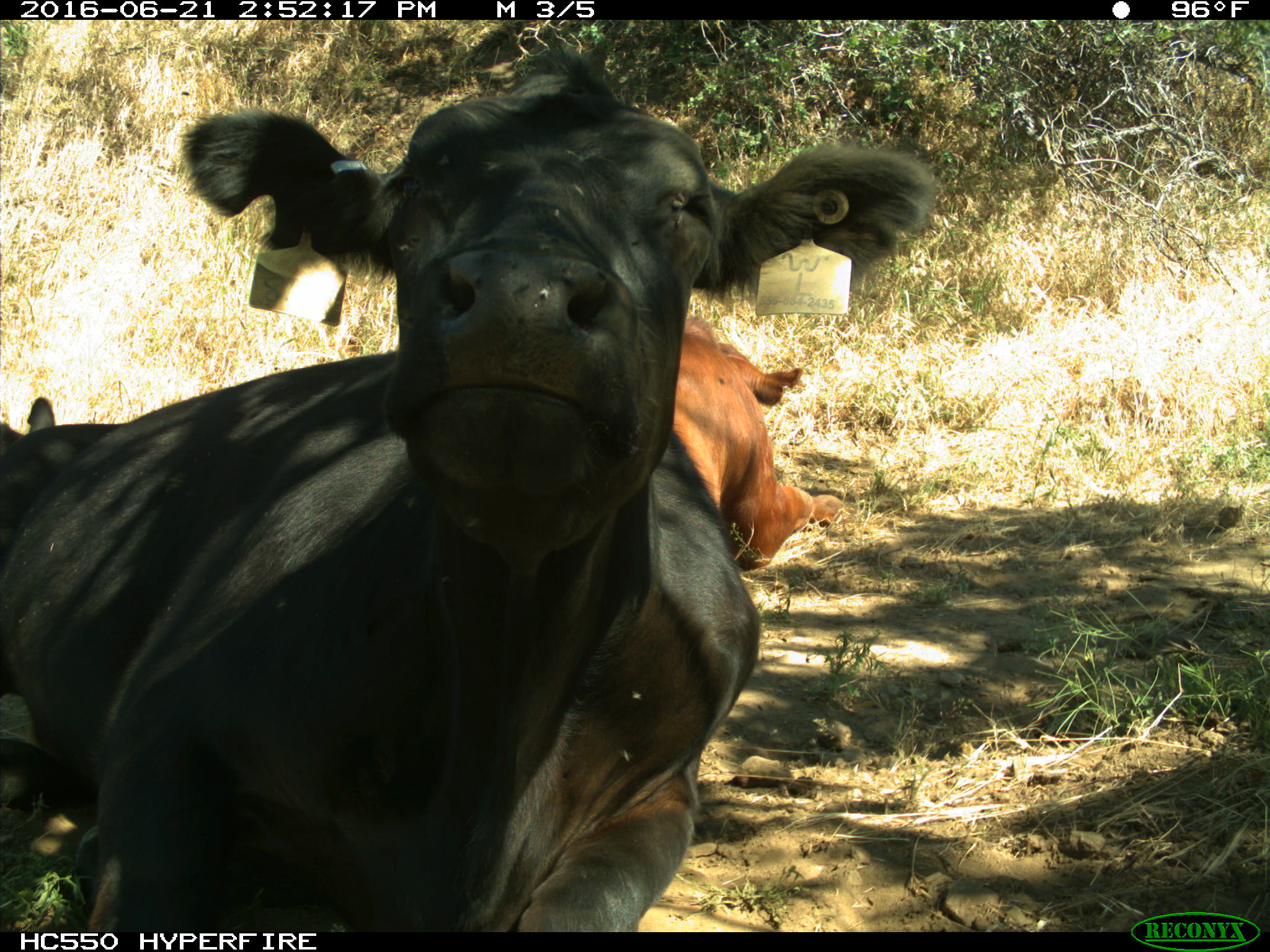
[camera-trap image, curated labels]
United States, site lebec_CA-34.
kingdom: Animalia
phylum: Chordata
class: Mammalia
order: Artiodactyla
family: Bovidae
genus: Bos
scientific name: Bos taurus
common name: domestic cow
Bos taurus (domestic cow).